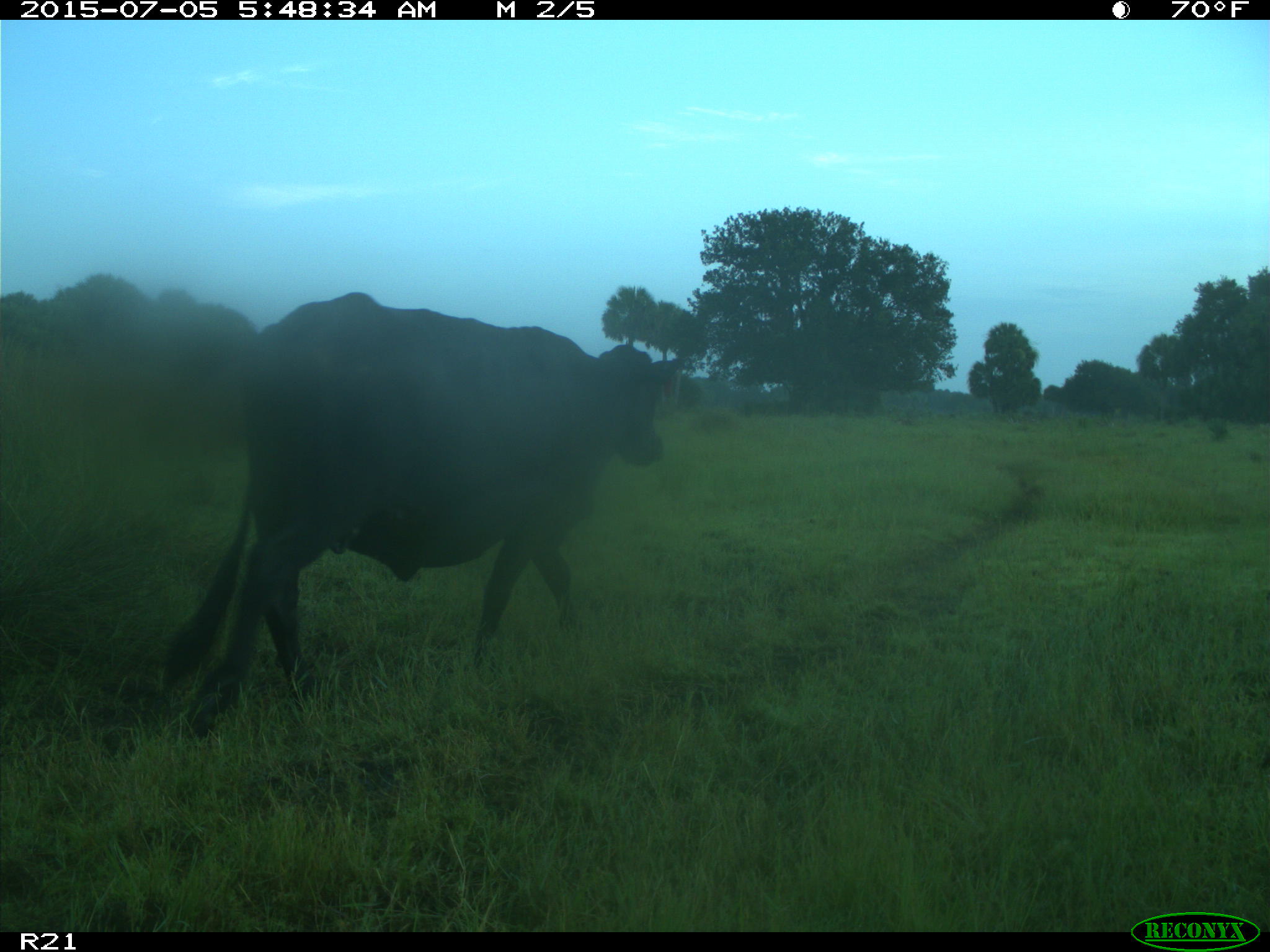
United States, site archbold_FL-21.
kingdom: Animalia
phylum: Chordata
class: Mammalia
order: Artiodactyla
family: Bovidae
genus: Bos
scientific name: Bos taurus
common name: domestic cow